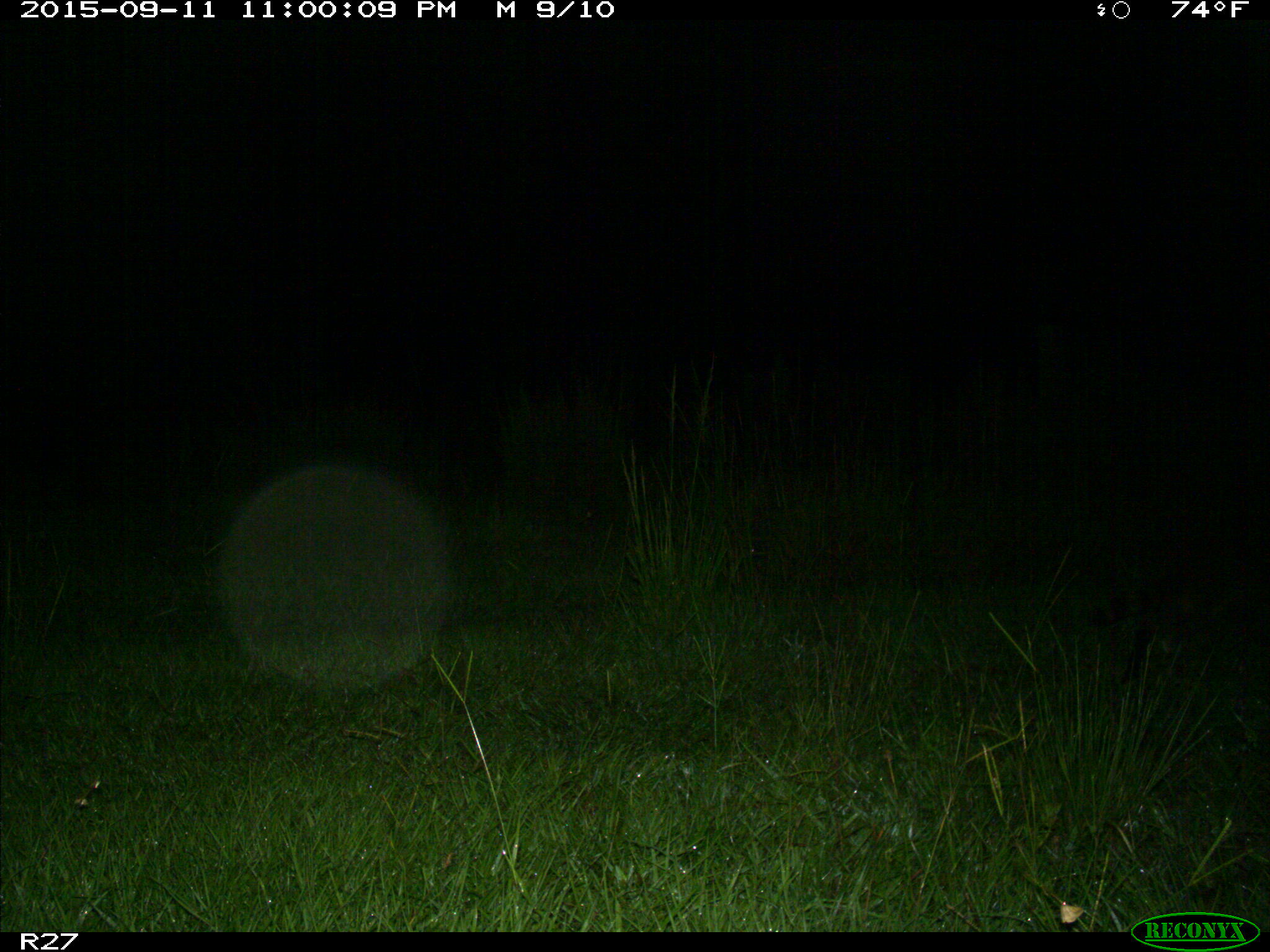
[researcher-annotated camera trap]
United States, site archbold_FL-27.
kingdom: Animalia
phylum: Chordata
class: Mammalia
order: Carnivora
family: Procyonidae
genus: Procyon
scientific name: Procyon lotor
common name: common raccoon